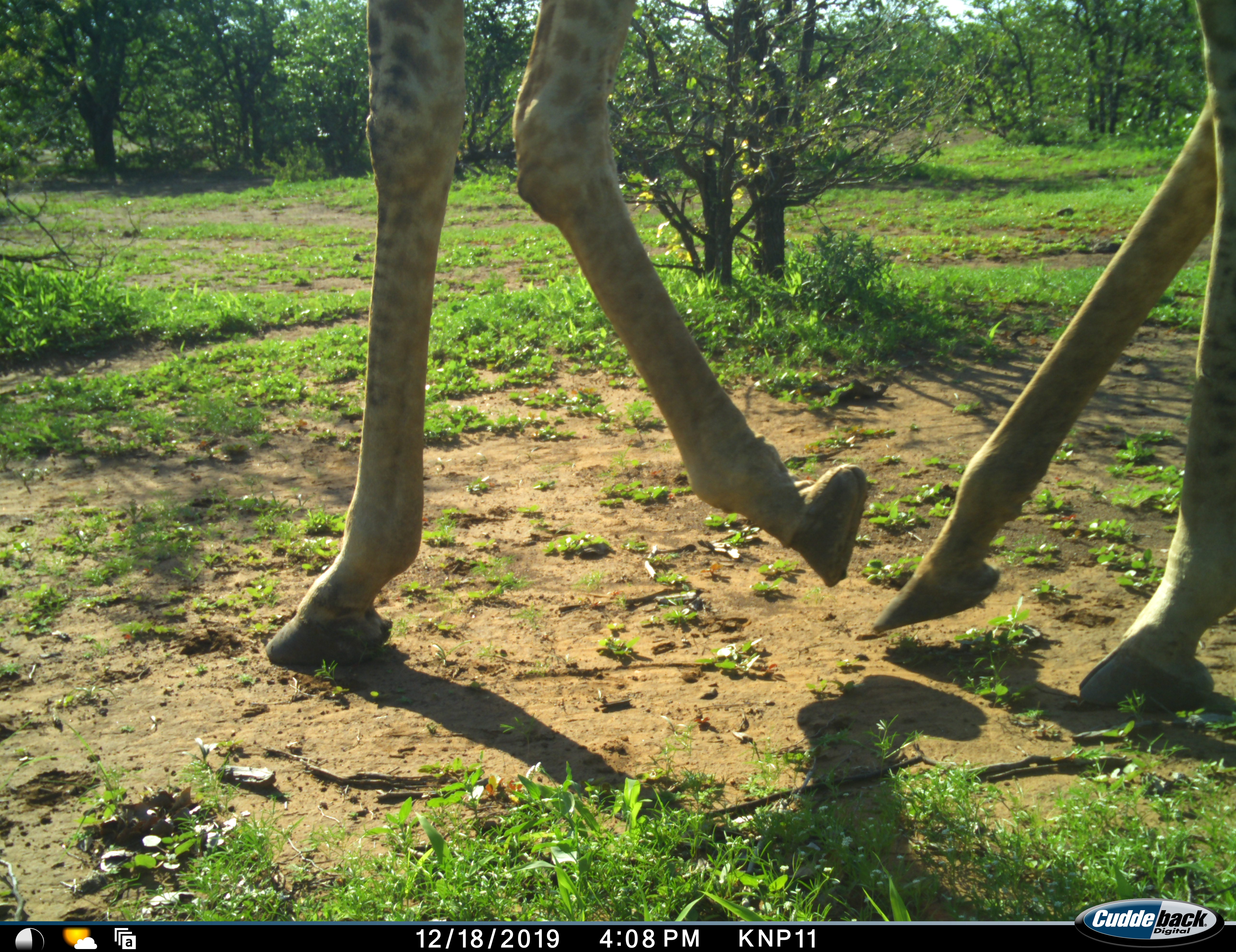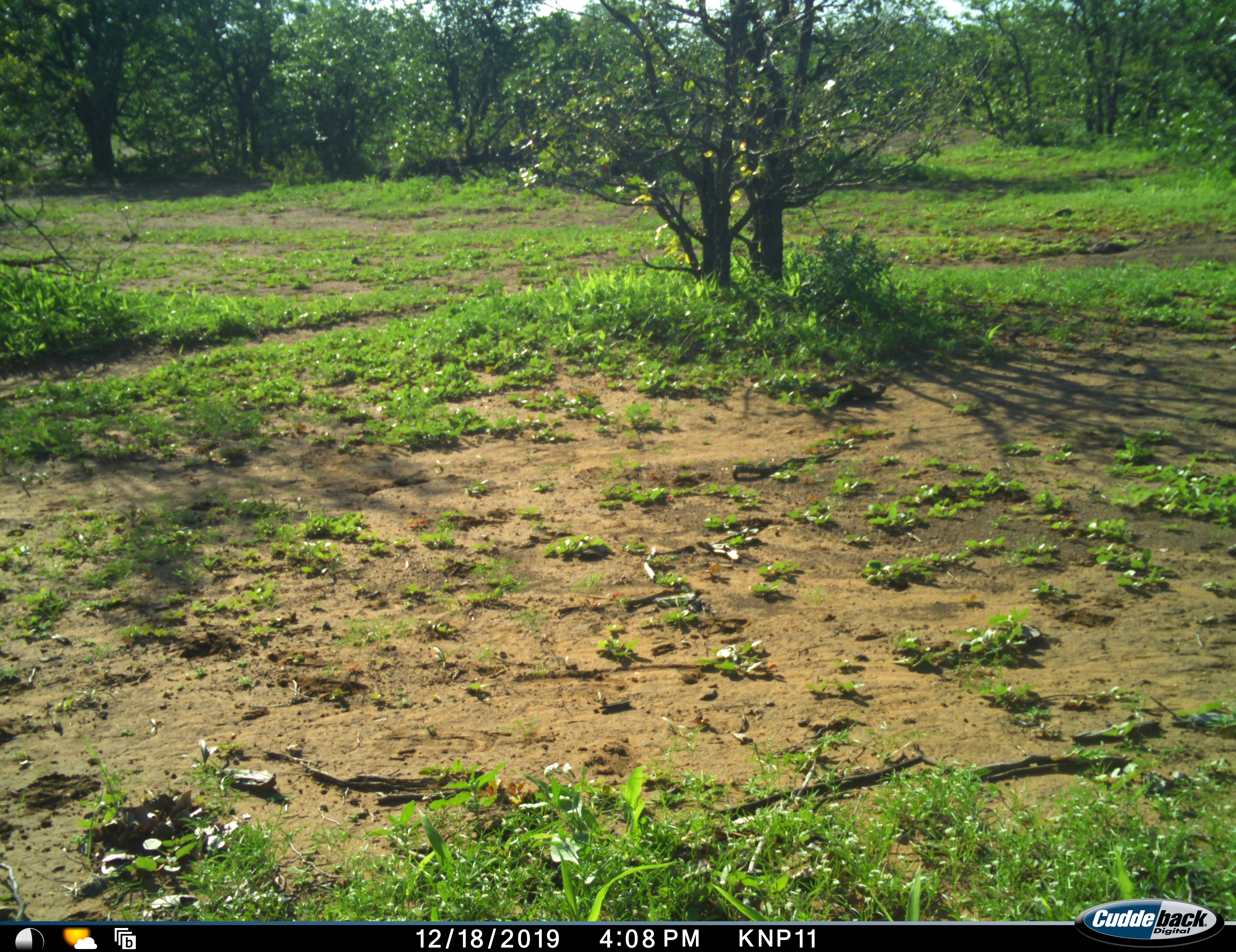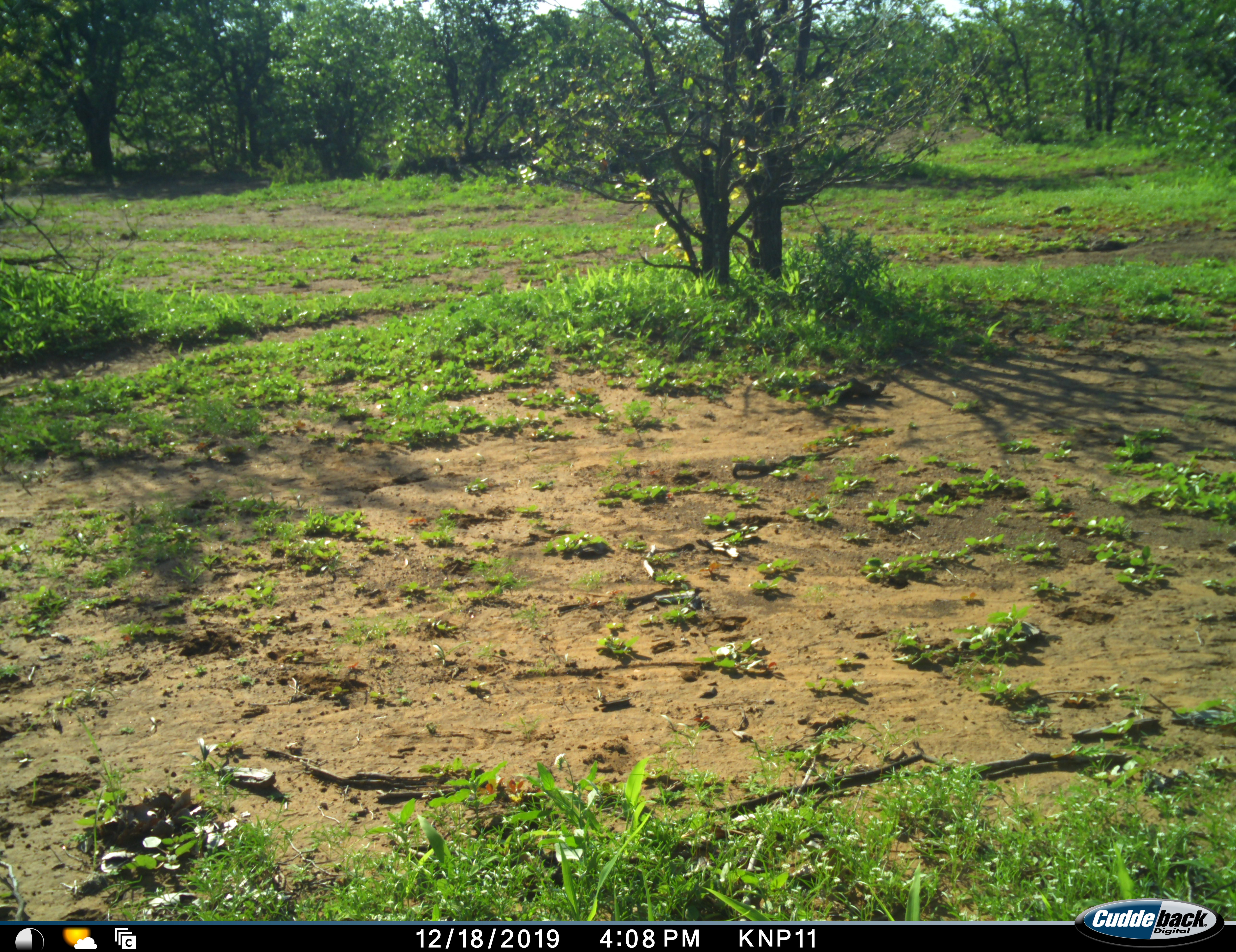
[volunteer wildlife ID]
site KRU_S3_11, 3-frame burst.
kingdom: Animalia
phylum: Chordata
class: Mammalia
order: Artiodactyla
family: Giraffidae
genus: Giraffa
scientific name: Giraffa camelopardalis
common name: giraffe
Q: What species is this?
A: Giraffe (Giraffa camelopardalis).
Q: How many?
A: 1.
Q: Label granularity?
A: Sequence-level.